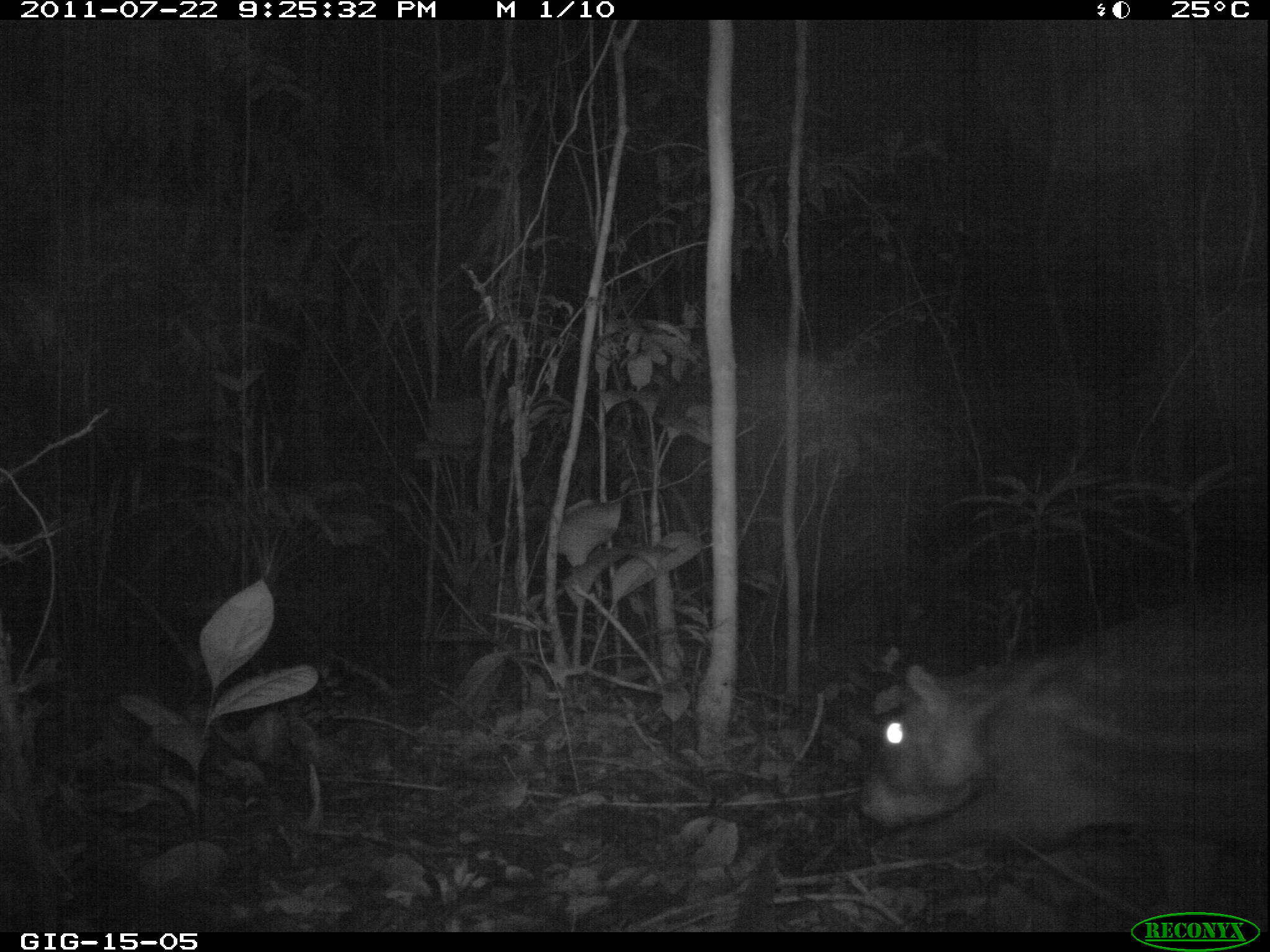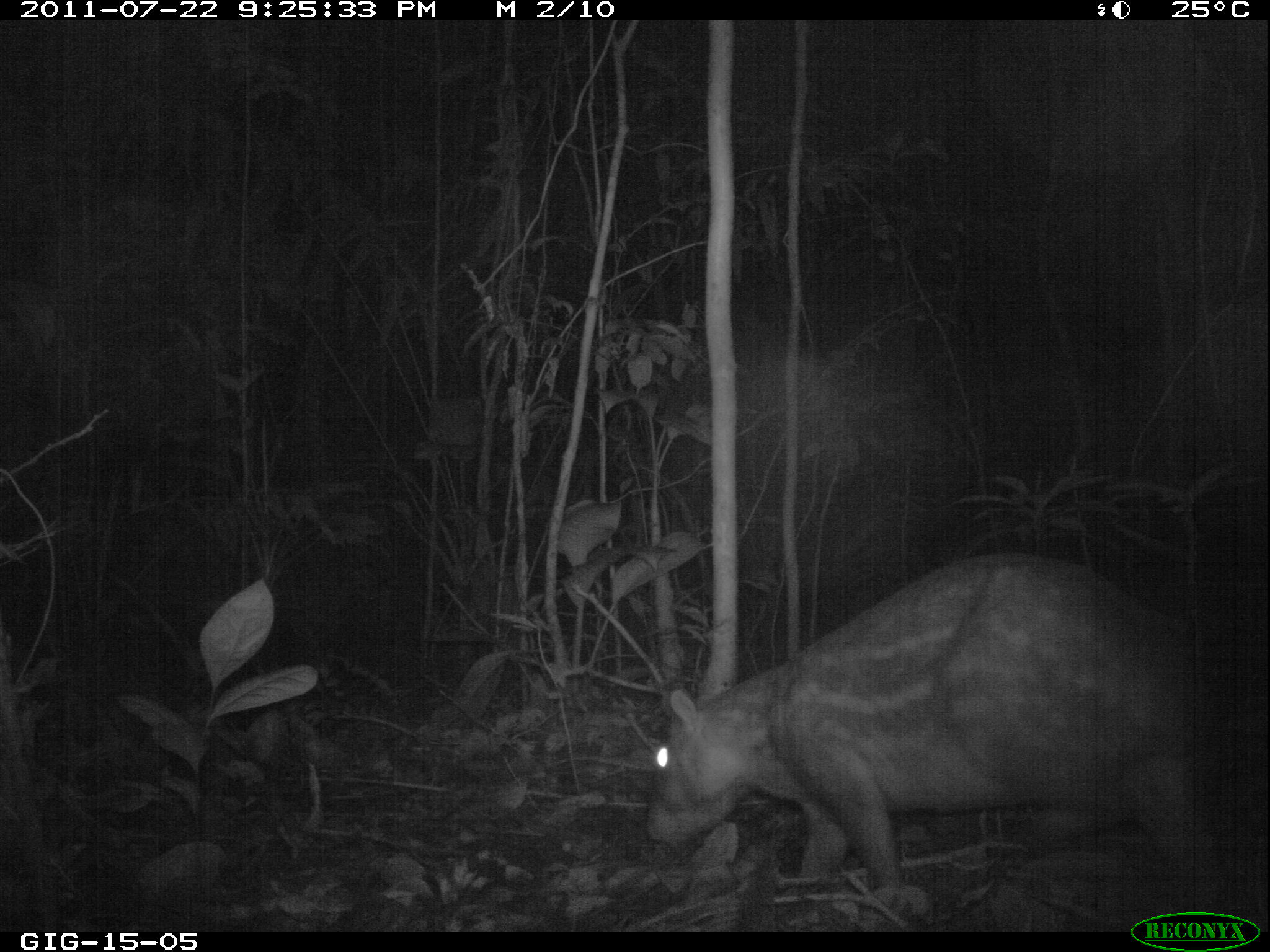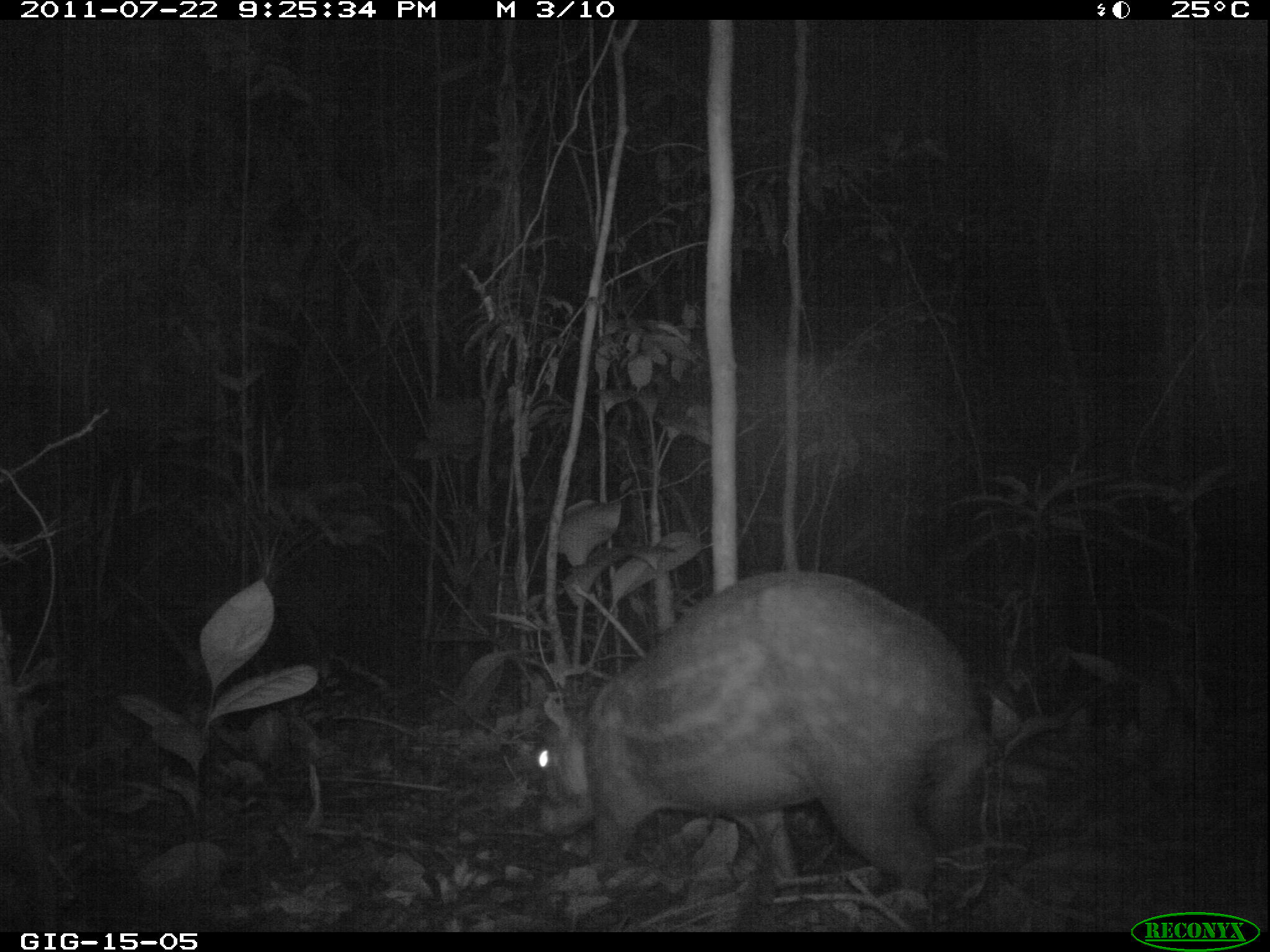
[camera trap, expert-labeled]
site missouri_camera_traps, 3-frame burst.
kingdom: Animalia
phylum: Chordata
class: Mammalia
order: Rodentia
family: Cuniculidae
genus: Cuniculus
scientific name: Cuniculus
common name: paca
Paca (Cuniculus).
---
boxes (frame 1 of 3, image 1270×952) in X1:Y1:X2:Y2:
paca: 830:638:1260:852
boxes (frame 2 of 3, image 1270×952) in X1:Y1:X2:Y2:
paca: 622:545:1196:876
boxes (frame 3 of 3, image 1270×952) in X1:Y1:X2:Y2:
paca: 479:554:1047:902